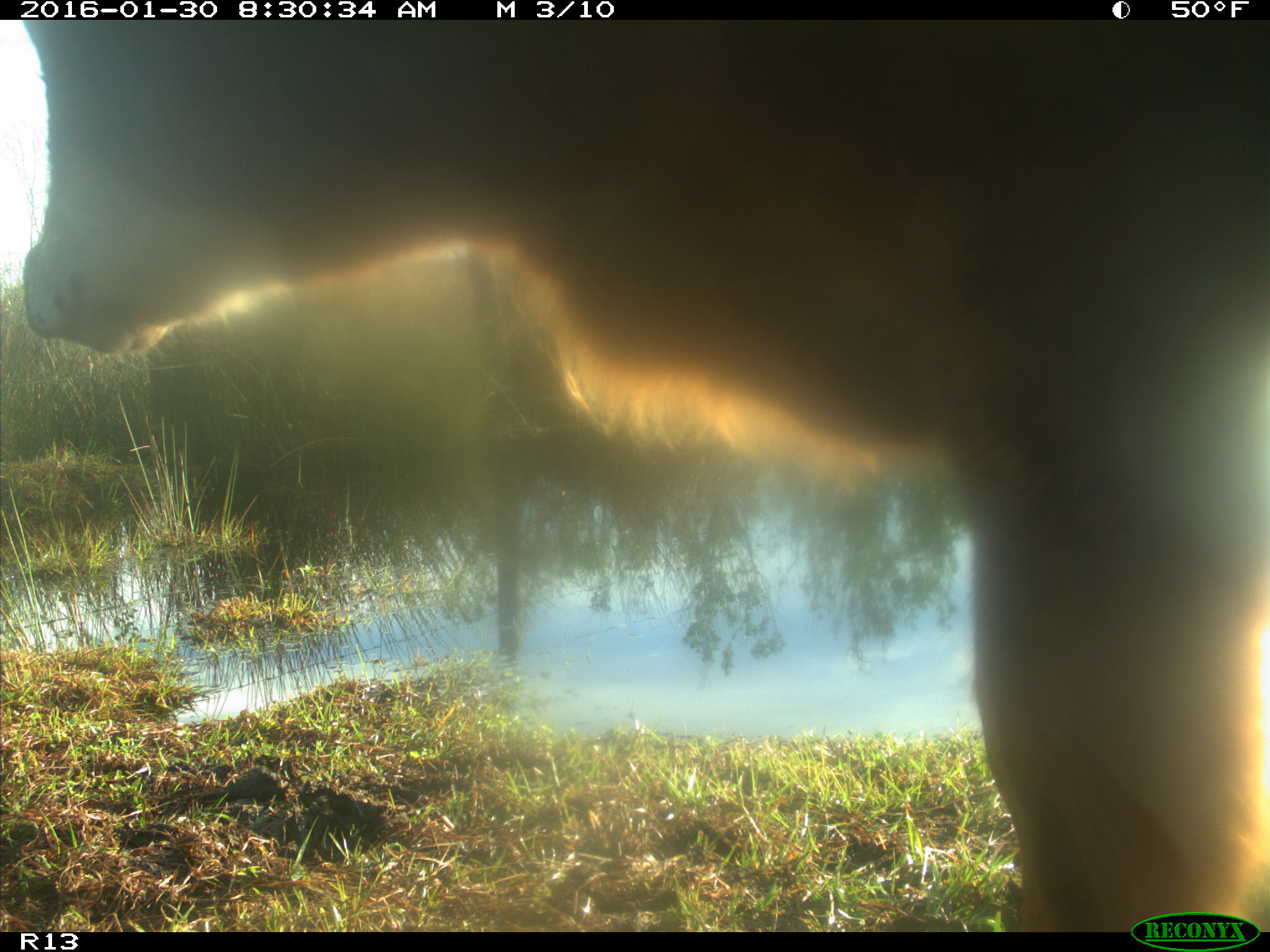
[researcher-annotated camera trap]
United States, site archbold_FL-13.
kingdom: Animalia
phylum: Chordata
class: Mammalia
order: Artiodactyla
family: Bovidae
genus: Bos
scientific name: Bos taurus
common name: domestic cow